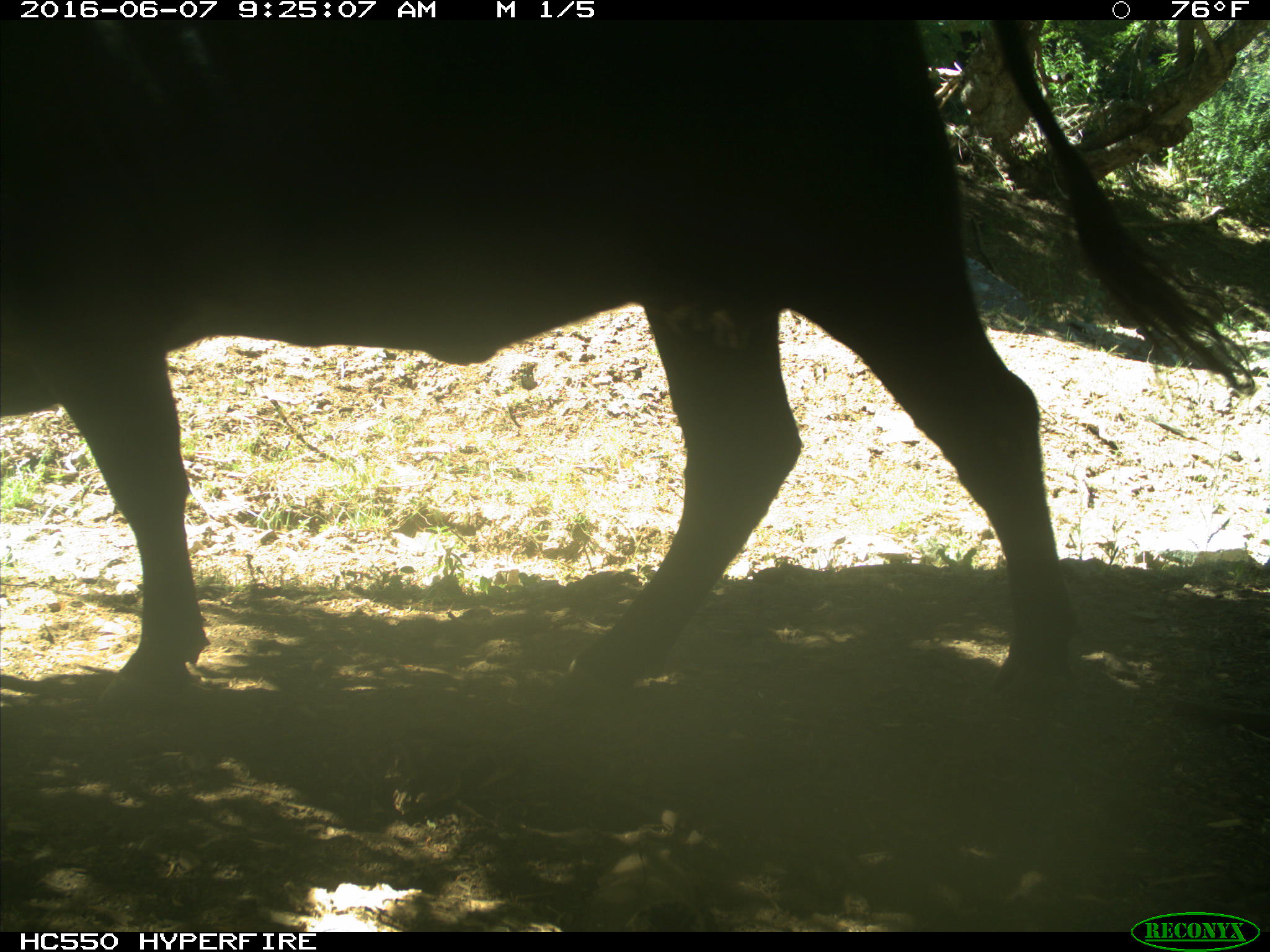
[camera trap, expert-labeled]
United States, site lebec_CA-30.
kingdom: Animalia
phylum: Chordata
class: Mammalia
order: Artiodactyla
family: Bovidae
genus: Bos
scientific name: Bos taurus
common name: domestic cow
Bos taurus (domestic cow).